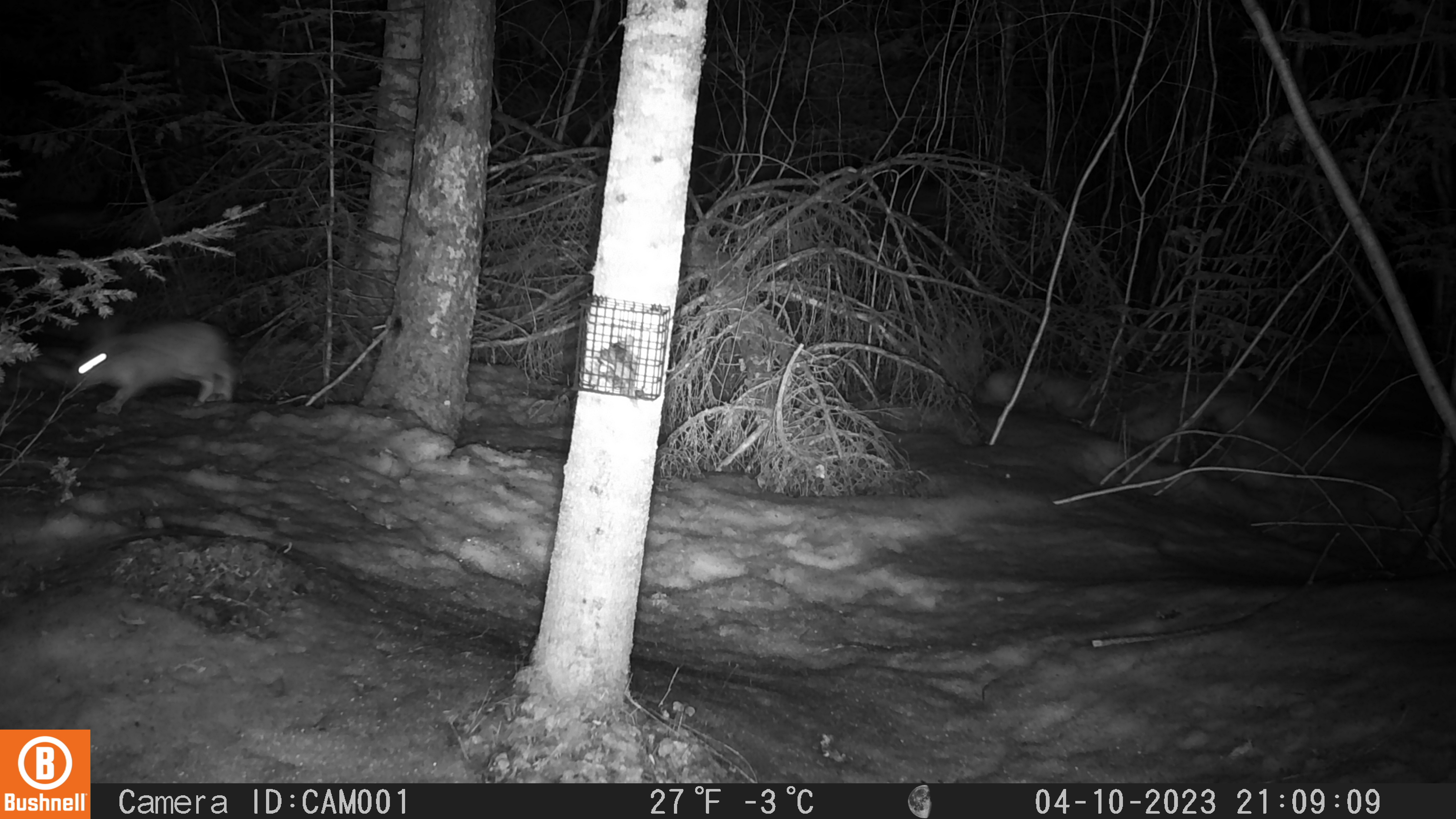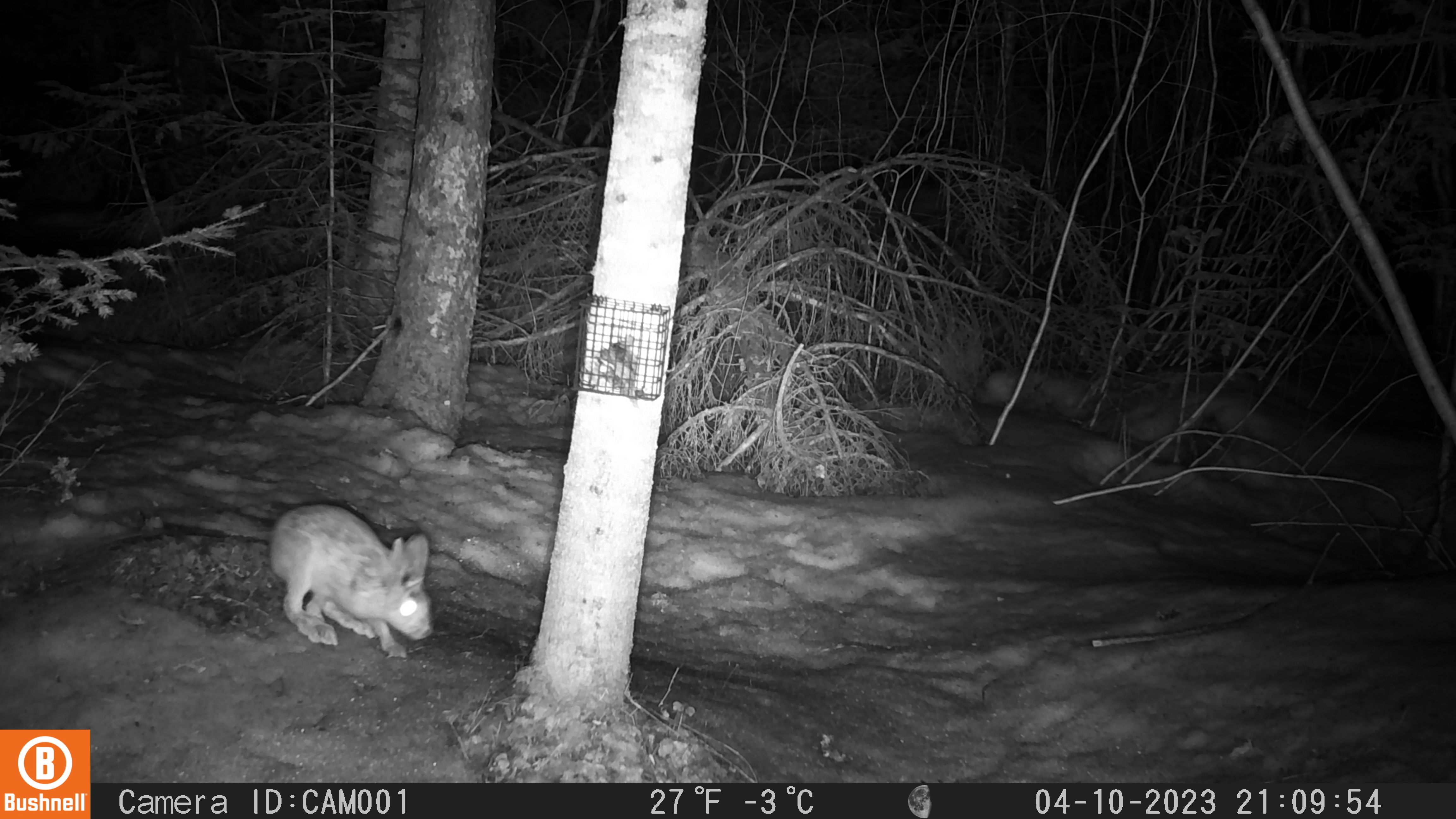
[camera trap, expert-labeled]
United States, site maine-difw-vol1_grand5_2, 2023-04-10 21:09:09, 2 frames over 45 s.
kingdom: Animalia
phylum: Chordata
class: Mammalia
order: Lagomorpha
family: Leporidae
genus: Lepus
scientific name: Lepus americanus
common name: snowshoe hare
Snowshoe hare (Lepus americanus).